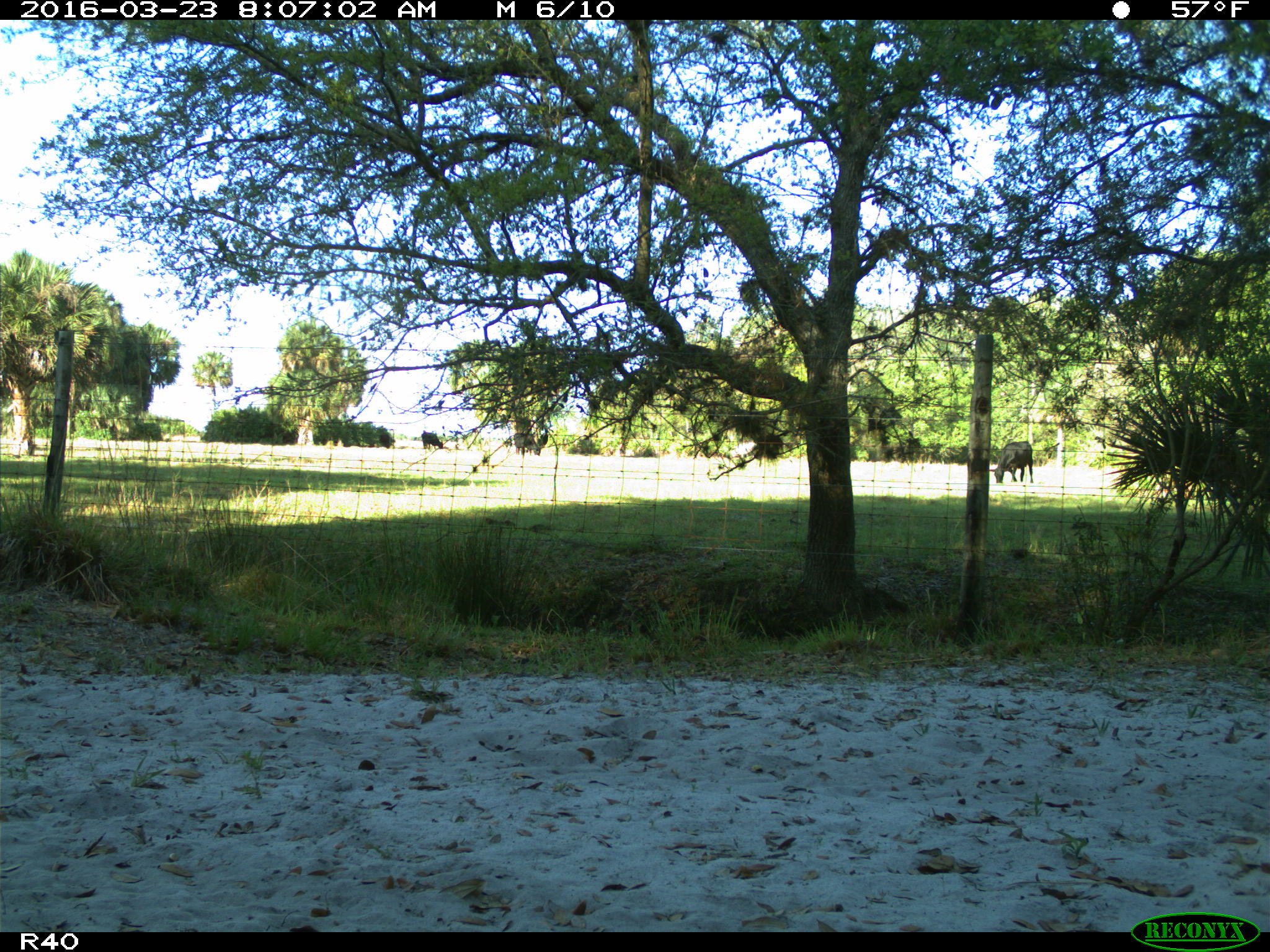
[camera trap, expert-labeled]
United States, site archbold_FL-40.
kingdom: Animalia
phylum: Chordata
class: Mammalia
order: Artiodactyla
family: Bovidae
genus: Bos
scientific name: Bos taurus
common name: domestic cow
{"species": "Bos taurus (domestic cow)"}